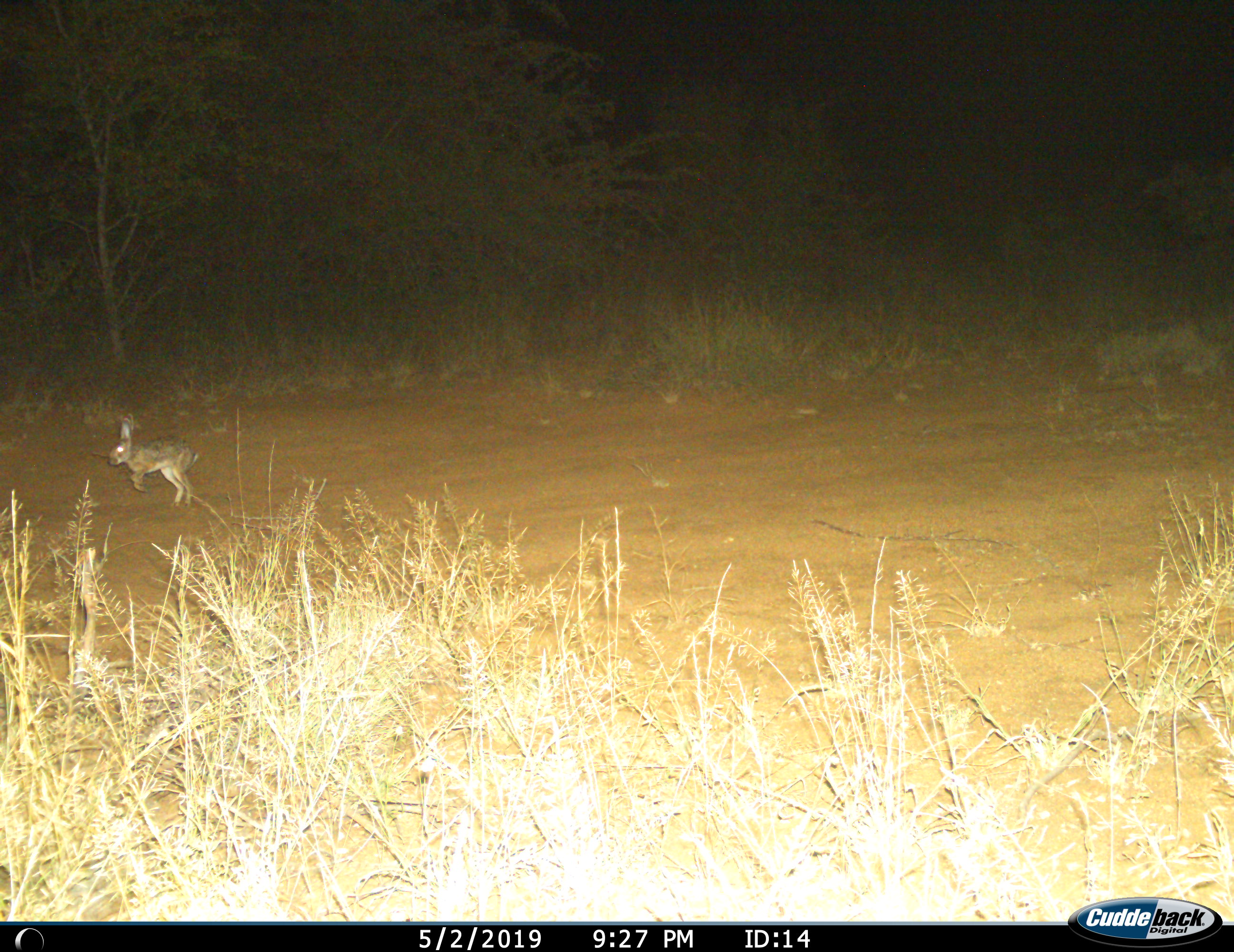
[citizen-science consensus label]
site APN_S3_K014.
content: unidentified animal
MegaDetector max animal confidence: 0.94